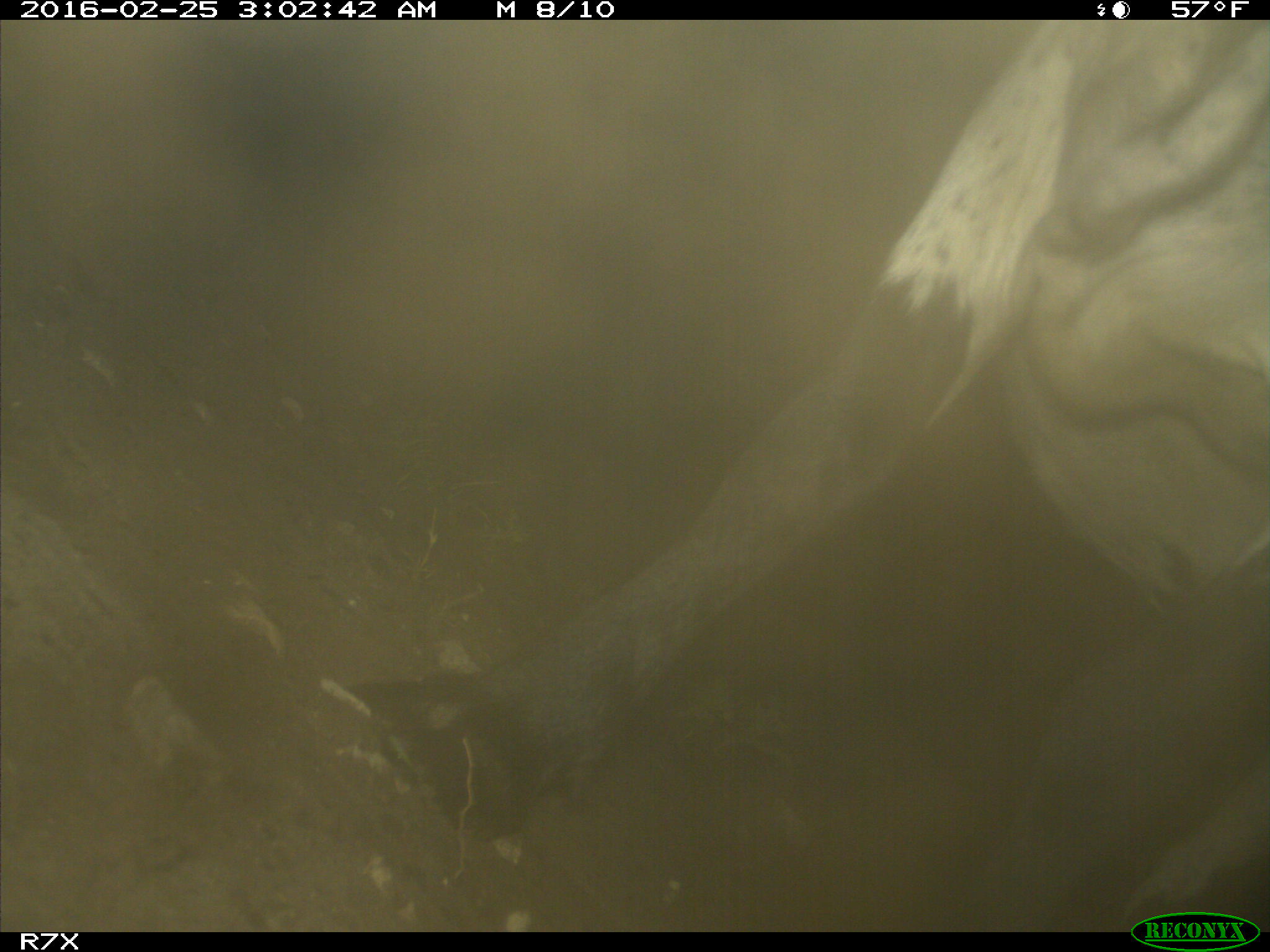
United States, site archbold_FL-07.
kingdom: Animalia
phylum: Chordata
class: Mammalia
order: Artiodactyla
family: Bovidae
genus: Bos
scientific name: Bos taurus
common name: domestic cow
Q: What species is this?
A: Bos taurus (domestic cow).